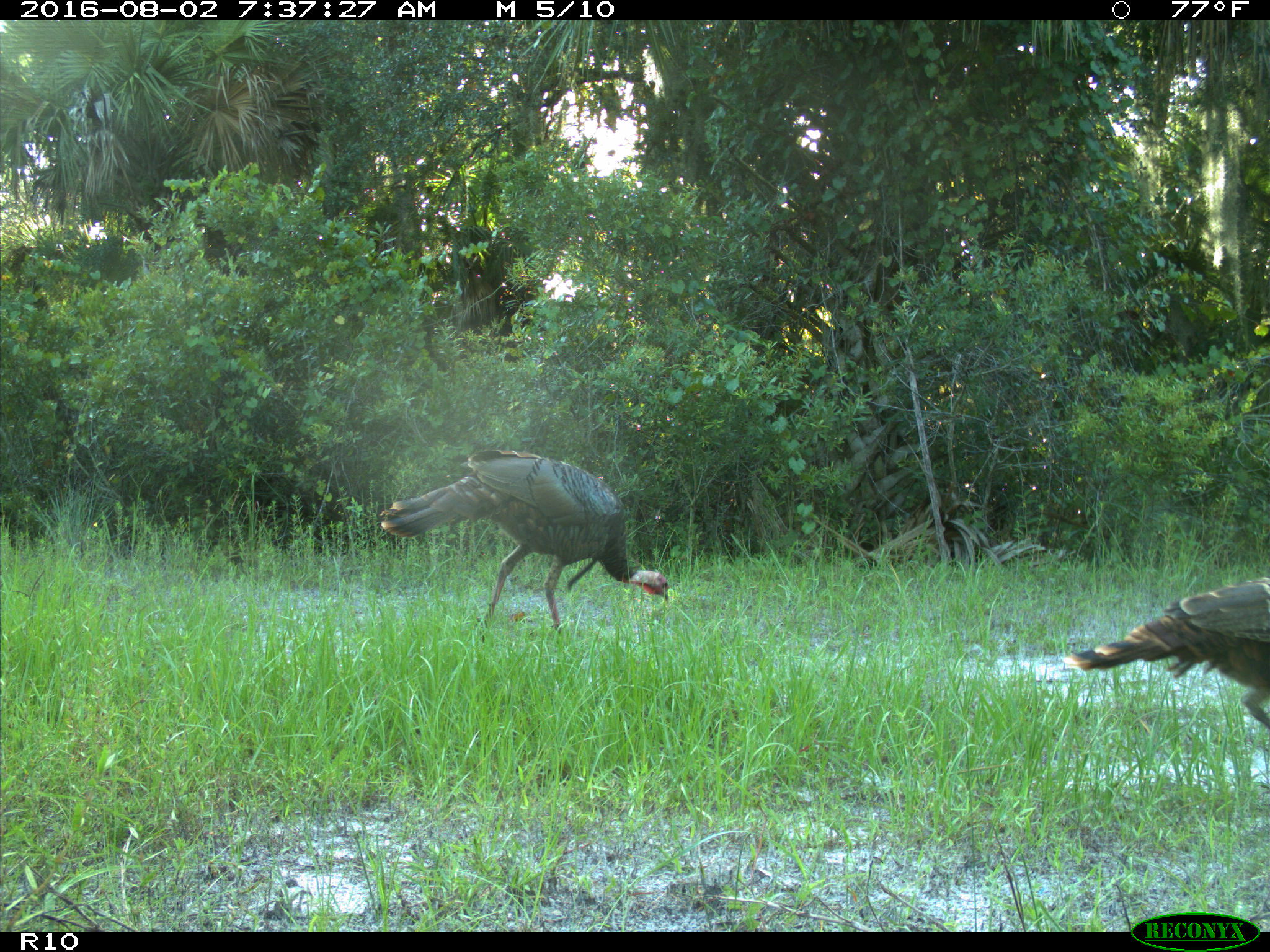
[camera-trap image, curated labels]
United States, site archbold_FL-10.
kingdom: Animalia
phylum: Chordata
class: Aves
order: Galliformes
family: Phasianidae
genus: Meleagris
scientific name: Meleagris gallopavo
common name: wild turkey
Meleagris gallopavo (wild turkey).